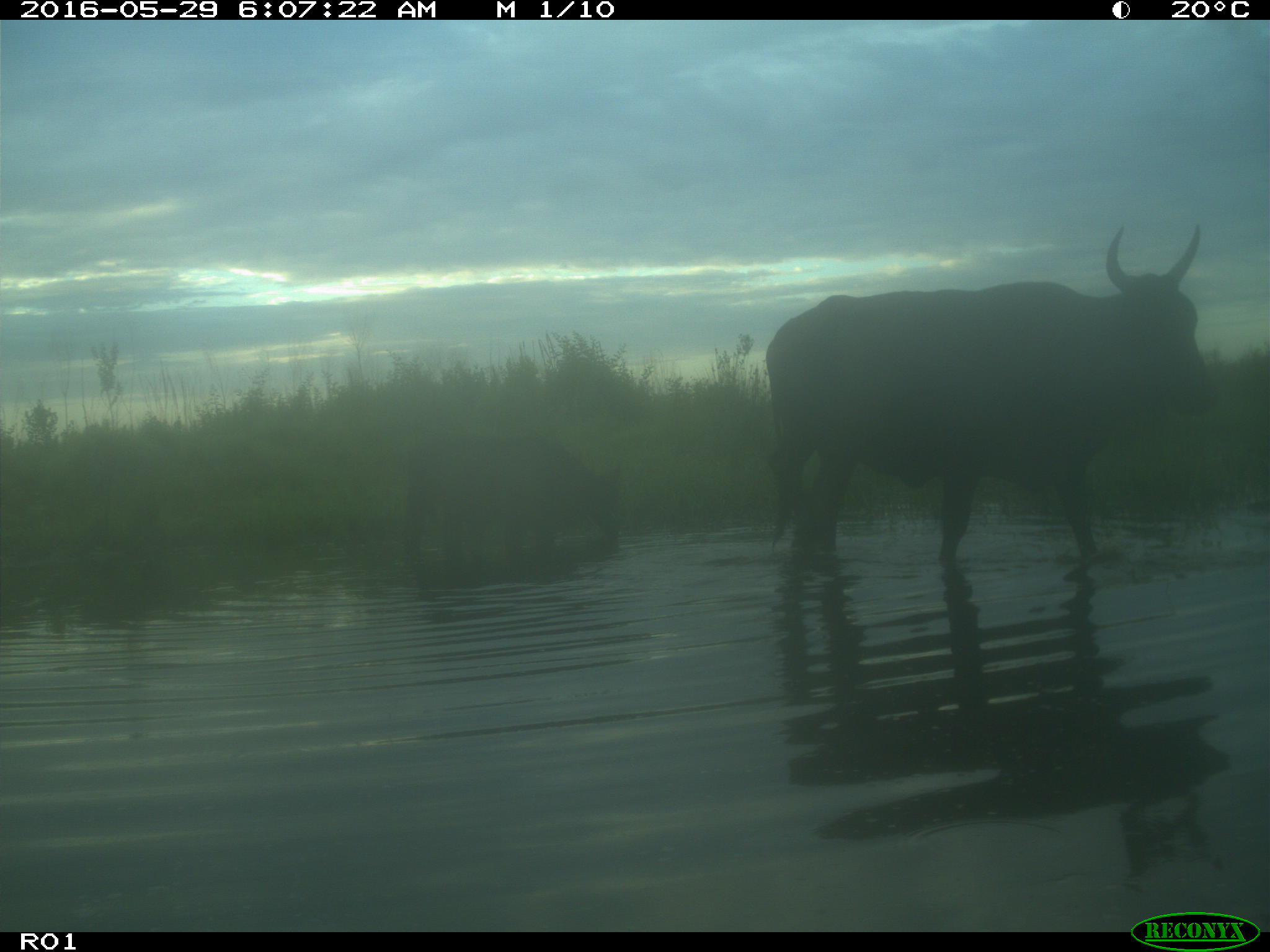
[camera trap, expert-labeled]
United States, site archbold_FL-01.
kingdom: Animalia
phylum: Chordata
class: Mammalia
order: Artiodactyla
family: Bovidae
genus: Bos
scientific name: Bos taurus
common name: domestic cow